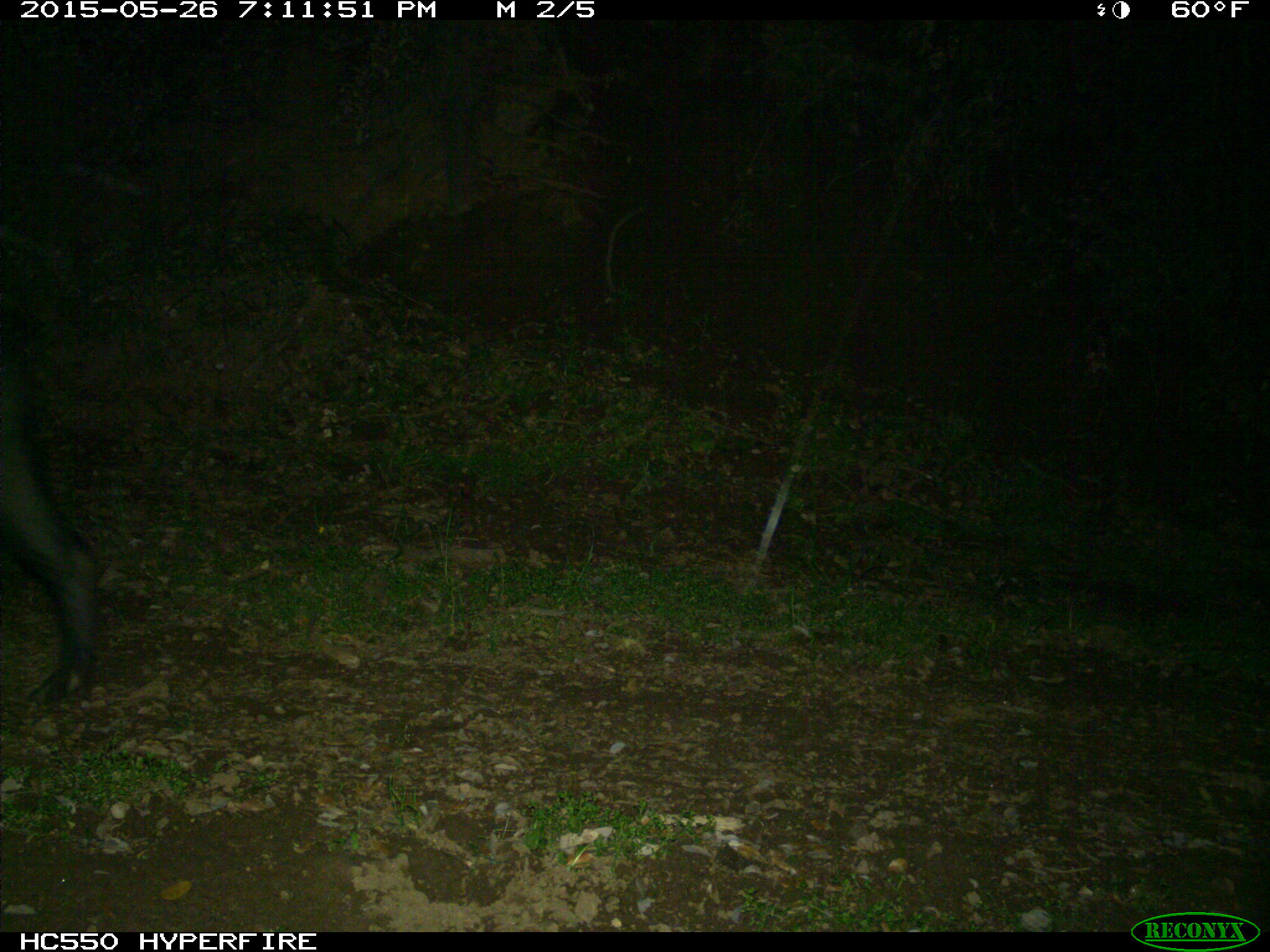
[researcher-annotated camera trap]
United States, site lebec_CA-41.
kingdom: Animalia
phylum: Chordata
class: Mammalia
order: Artiodactyla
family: Suidae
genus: Sus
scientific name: Sus scrofa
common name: wild boar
Sus scrofa (wild boar).